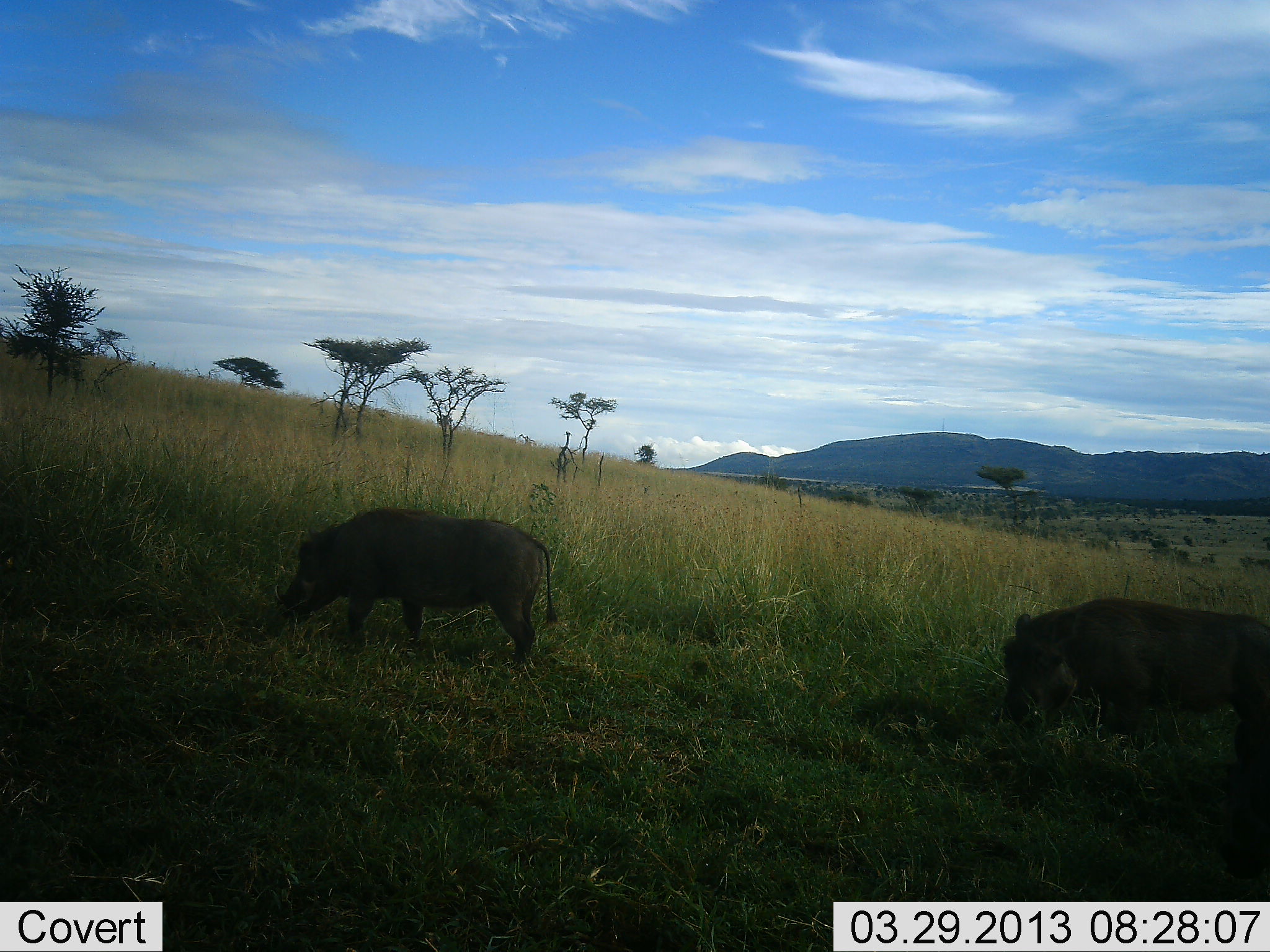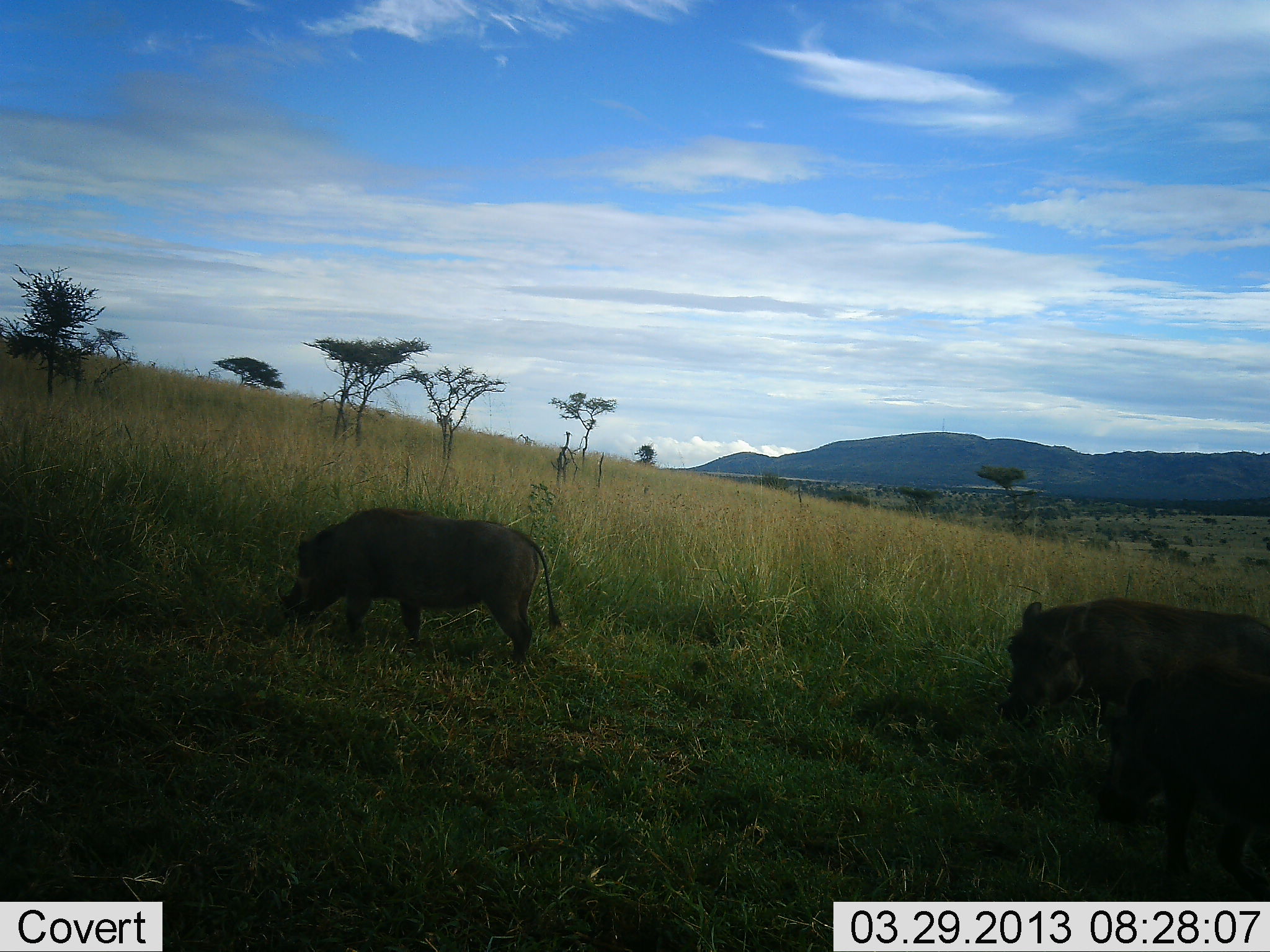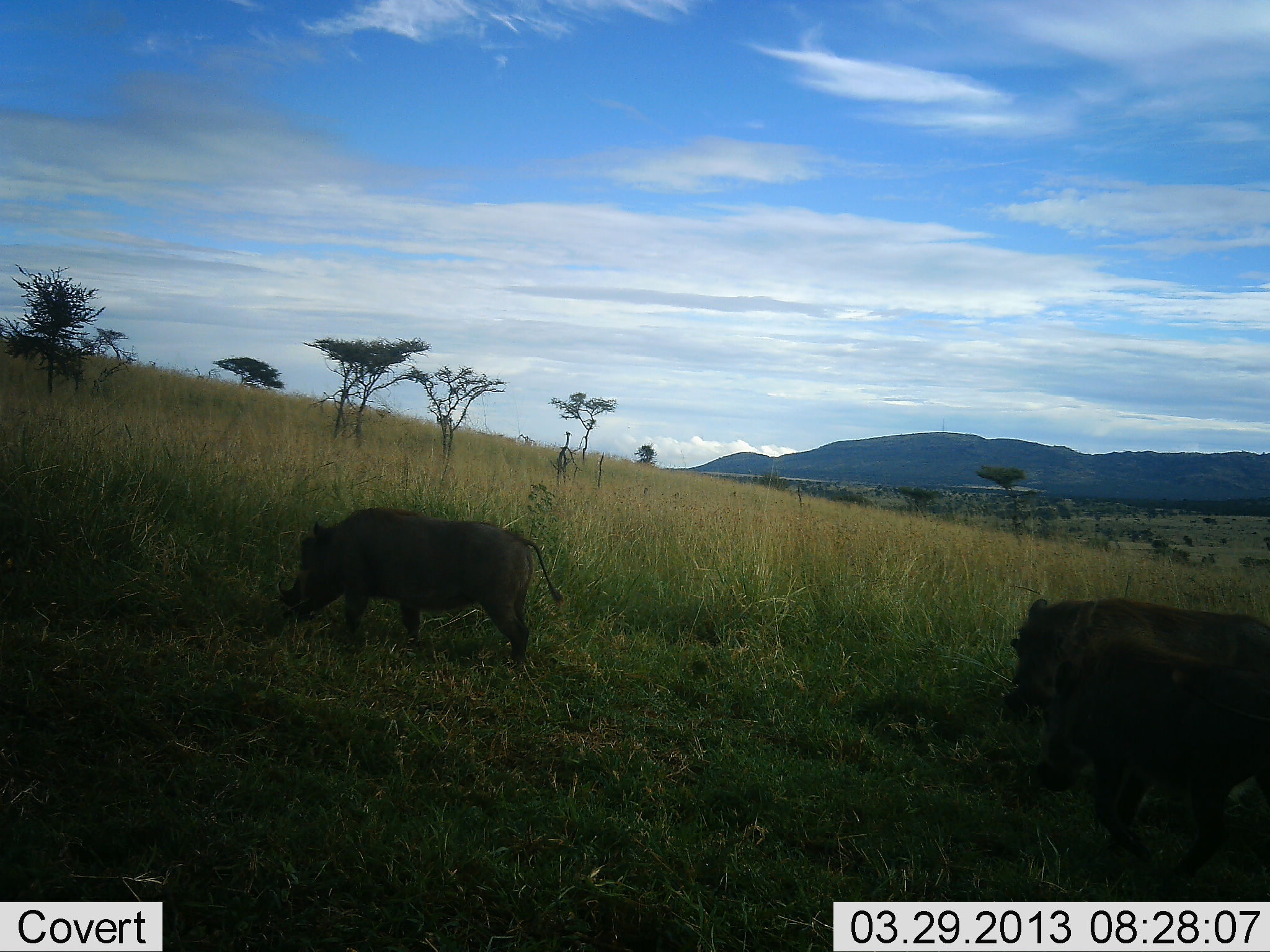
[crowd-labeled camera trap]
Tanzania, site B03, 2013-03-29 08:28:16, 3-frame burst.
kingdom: Animalia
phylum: Chordata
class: Mammalia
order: Artiodactyla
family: Suidae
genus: Phacochoerus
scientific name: Phacochoerus africanus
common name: warthog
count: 3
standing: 19%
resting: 0%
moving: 35%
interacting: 0%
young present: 3%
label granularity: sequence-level